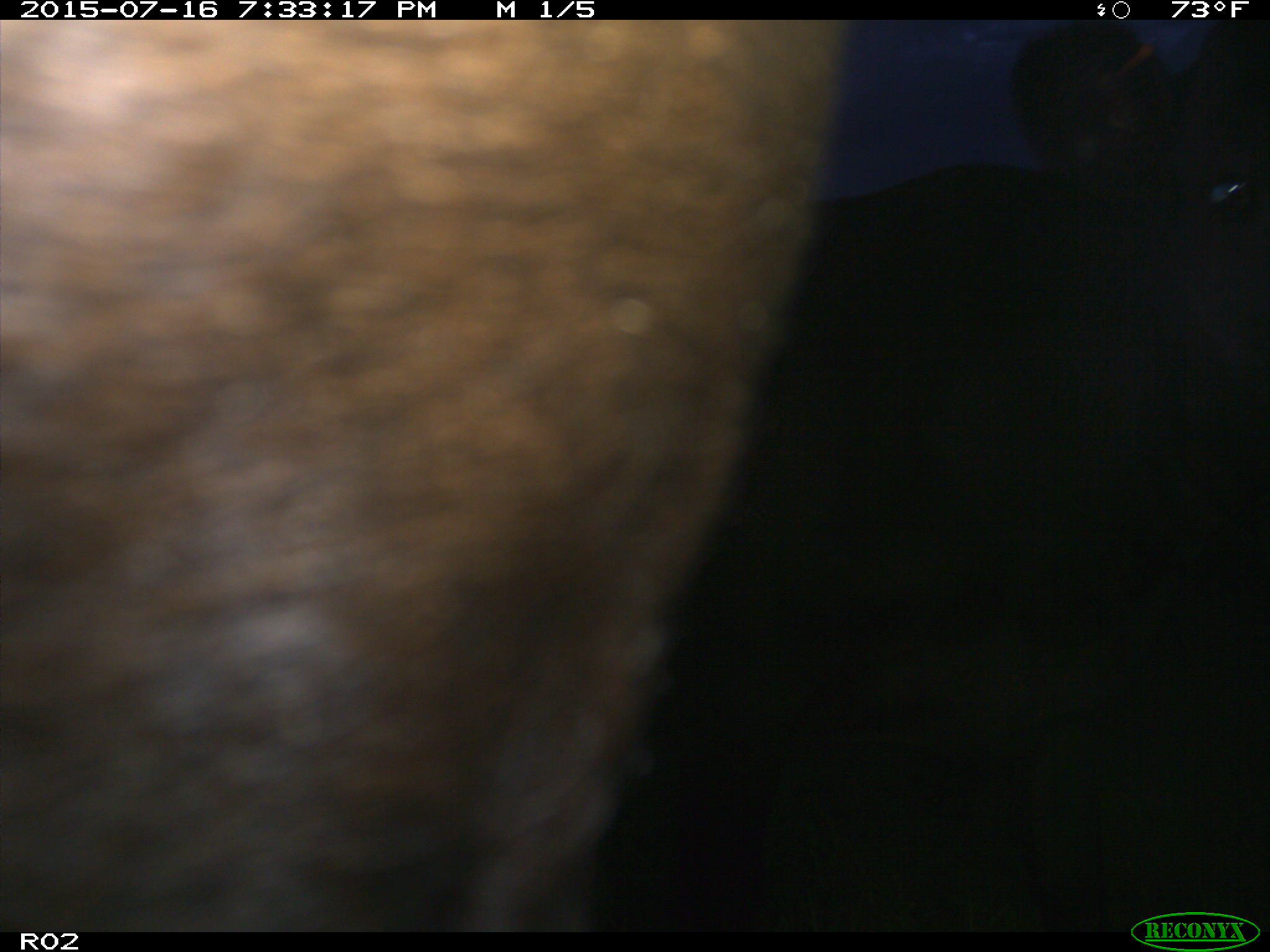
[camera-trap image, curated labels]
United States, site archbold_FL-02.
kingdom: Animalia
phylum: Chordata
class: Mammalia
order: Artiodactyla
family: Bovidae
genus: Bos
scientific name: Bos taurus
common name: domestic cow